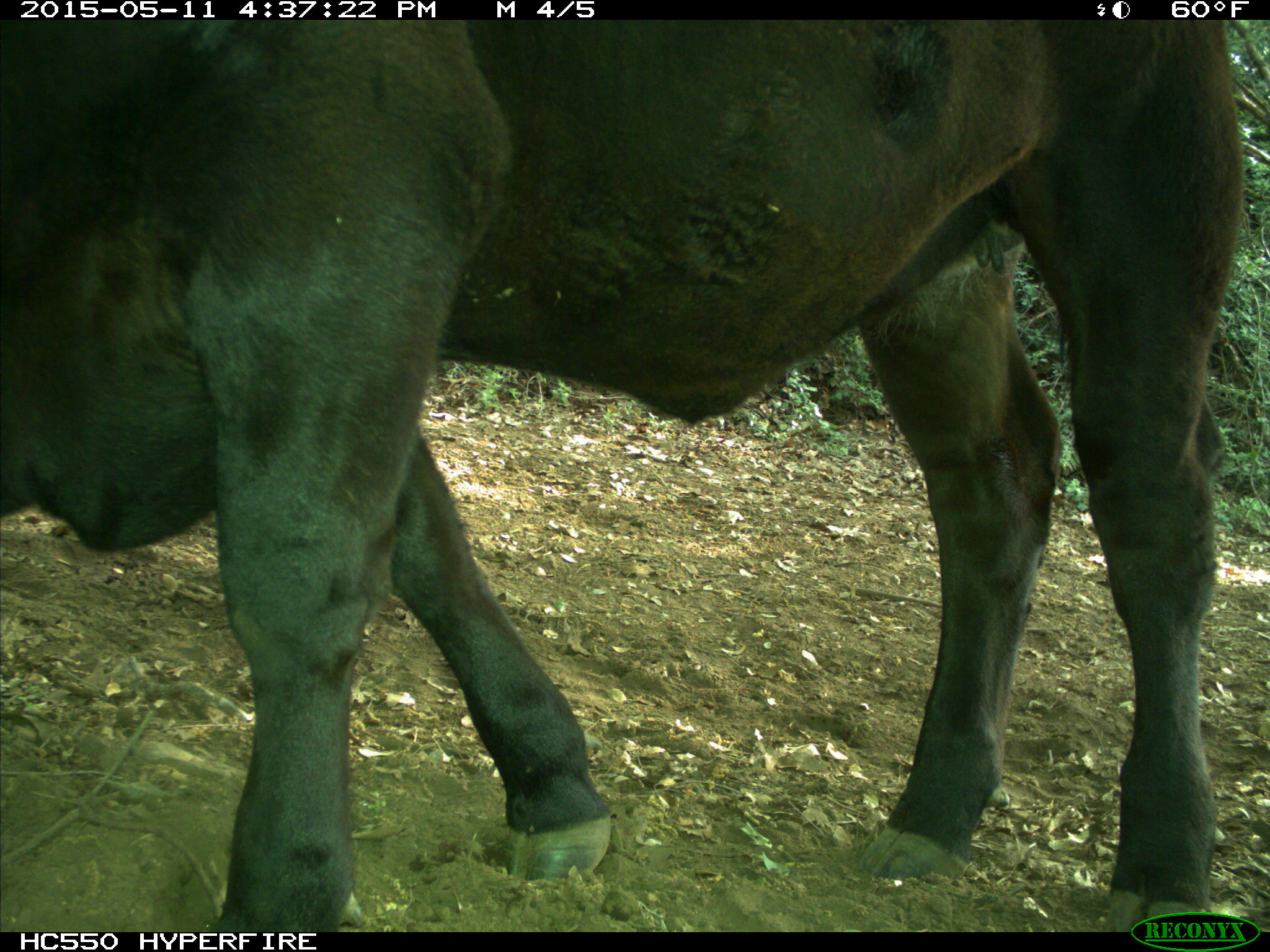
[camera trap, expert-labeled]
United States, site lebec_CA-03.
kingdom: Animalia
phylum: Chordata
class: Mammalia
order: Artiodactyla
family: Bovidae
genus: Bos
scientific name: Bos taurus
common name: domestic cow